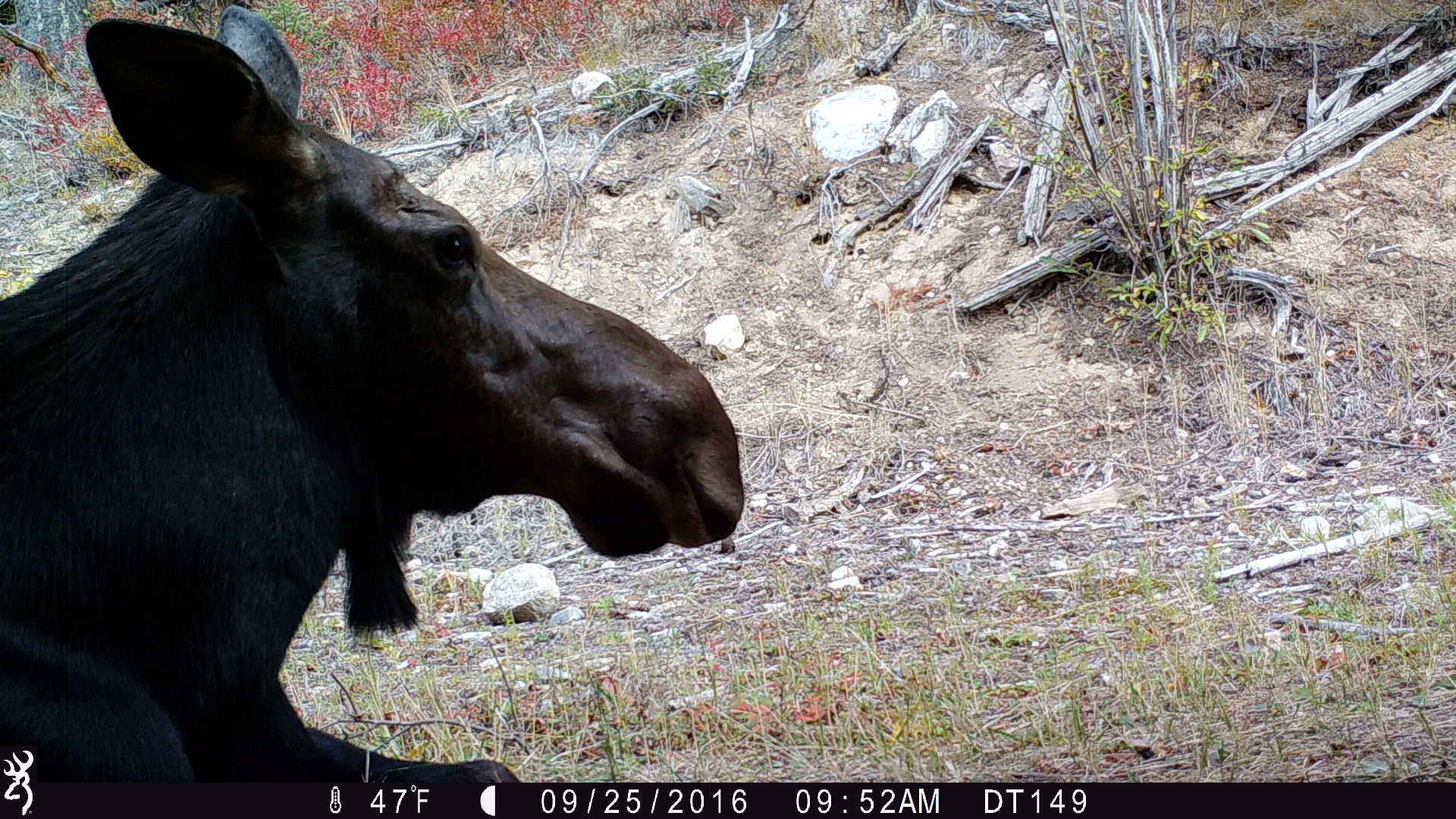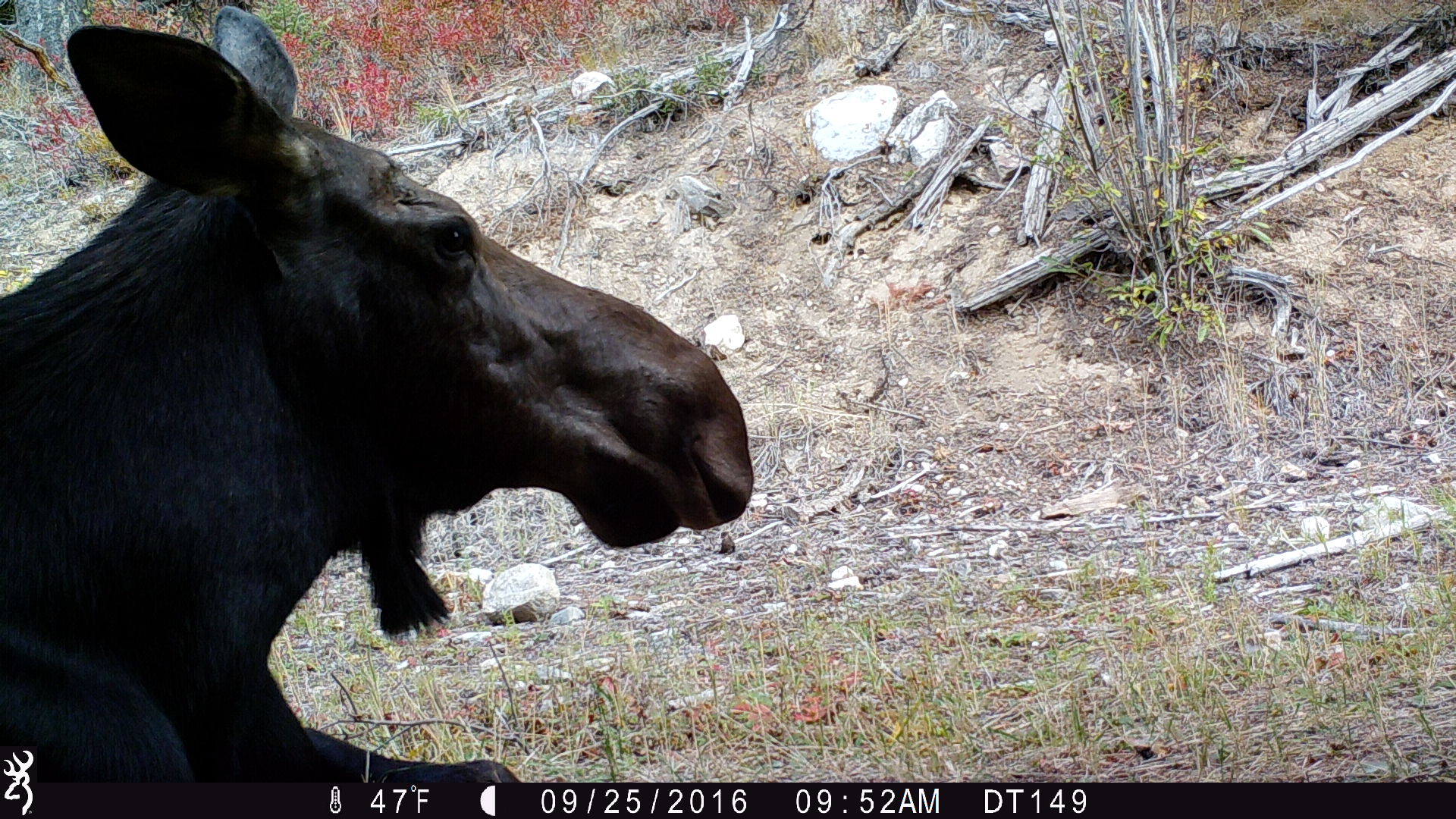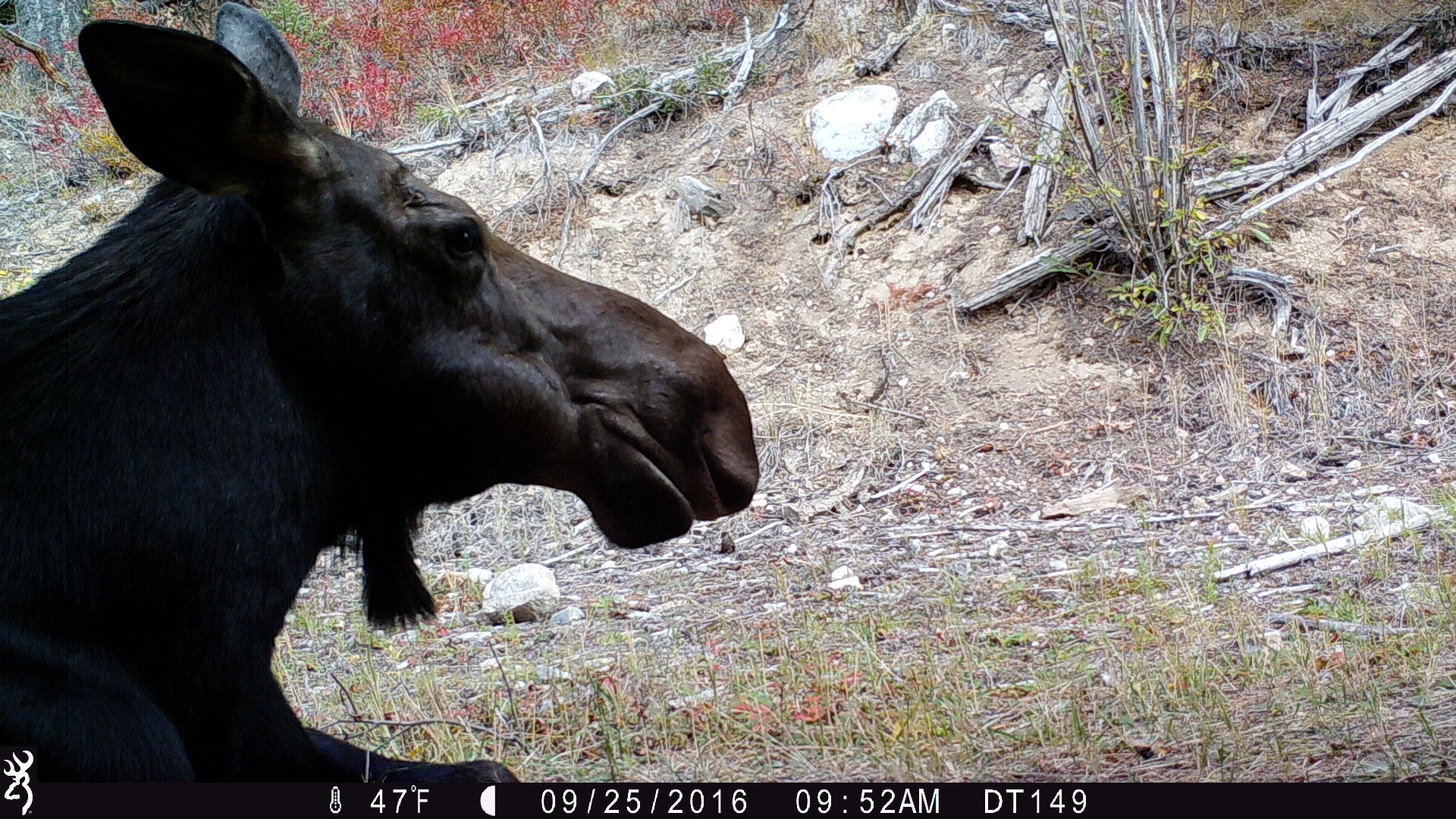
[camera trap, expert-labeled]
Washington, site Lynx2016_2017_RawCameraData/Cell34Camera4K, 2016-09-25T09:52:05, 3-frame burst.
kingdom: Animalia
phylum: Chordata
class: Mammalia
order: Artiodactyla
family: Cervidae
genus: Alces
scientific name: Alces alces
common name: moose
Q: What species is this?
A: Alces alces (moose).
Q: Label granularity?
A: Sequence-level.